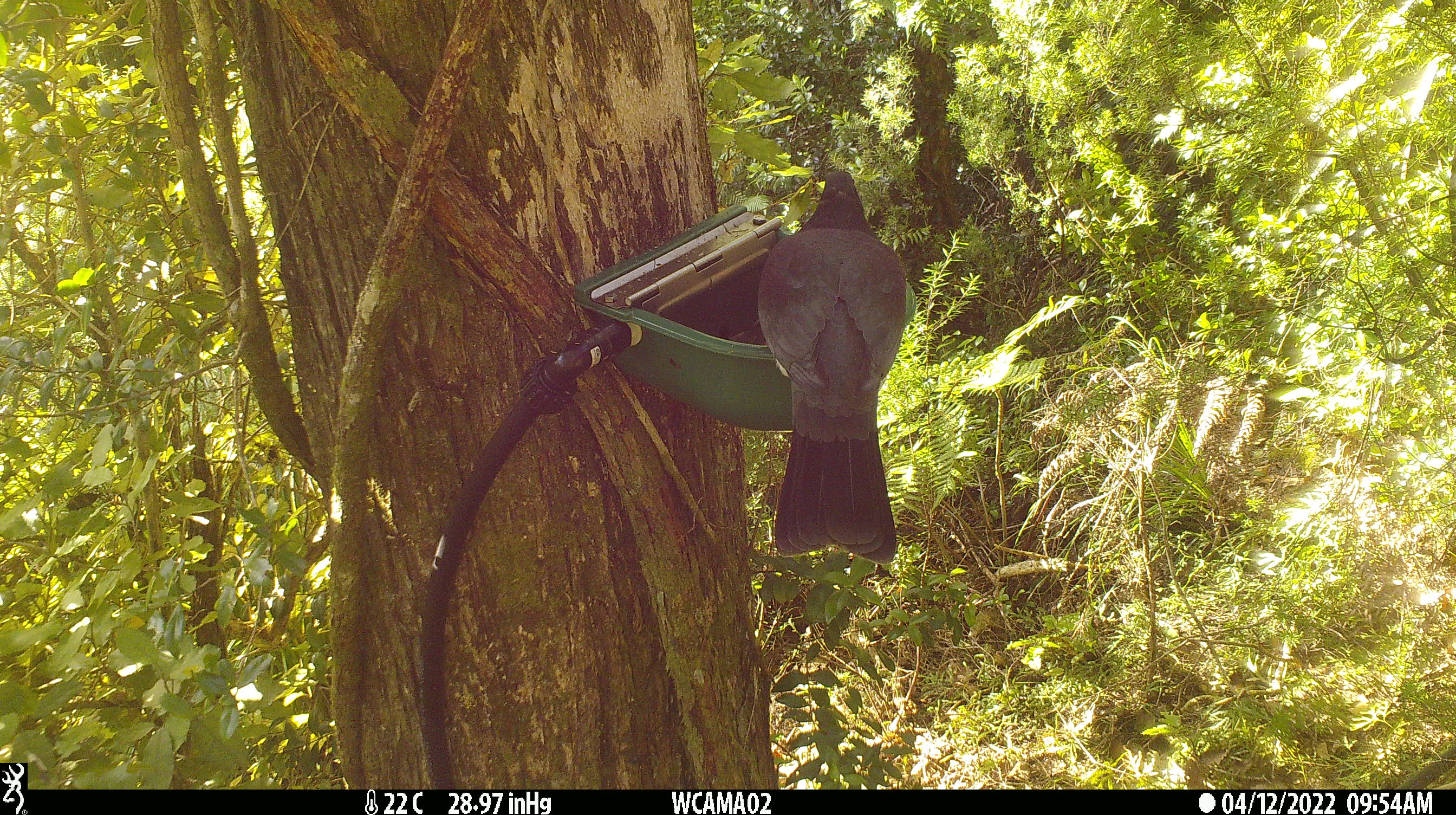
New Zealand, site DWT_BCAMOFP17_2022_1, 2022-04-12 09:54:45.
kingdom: Animalia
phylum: Chordata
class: Aves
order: Columbiformes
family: Columbidae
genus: Hemiphaga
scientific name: Hemiphaga novaeseelandiae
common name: new zealand pigeon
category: kereru